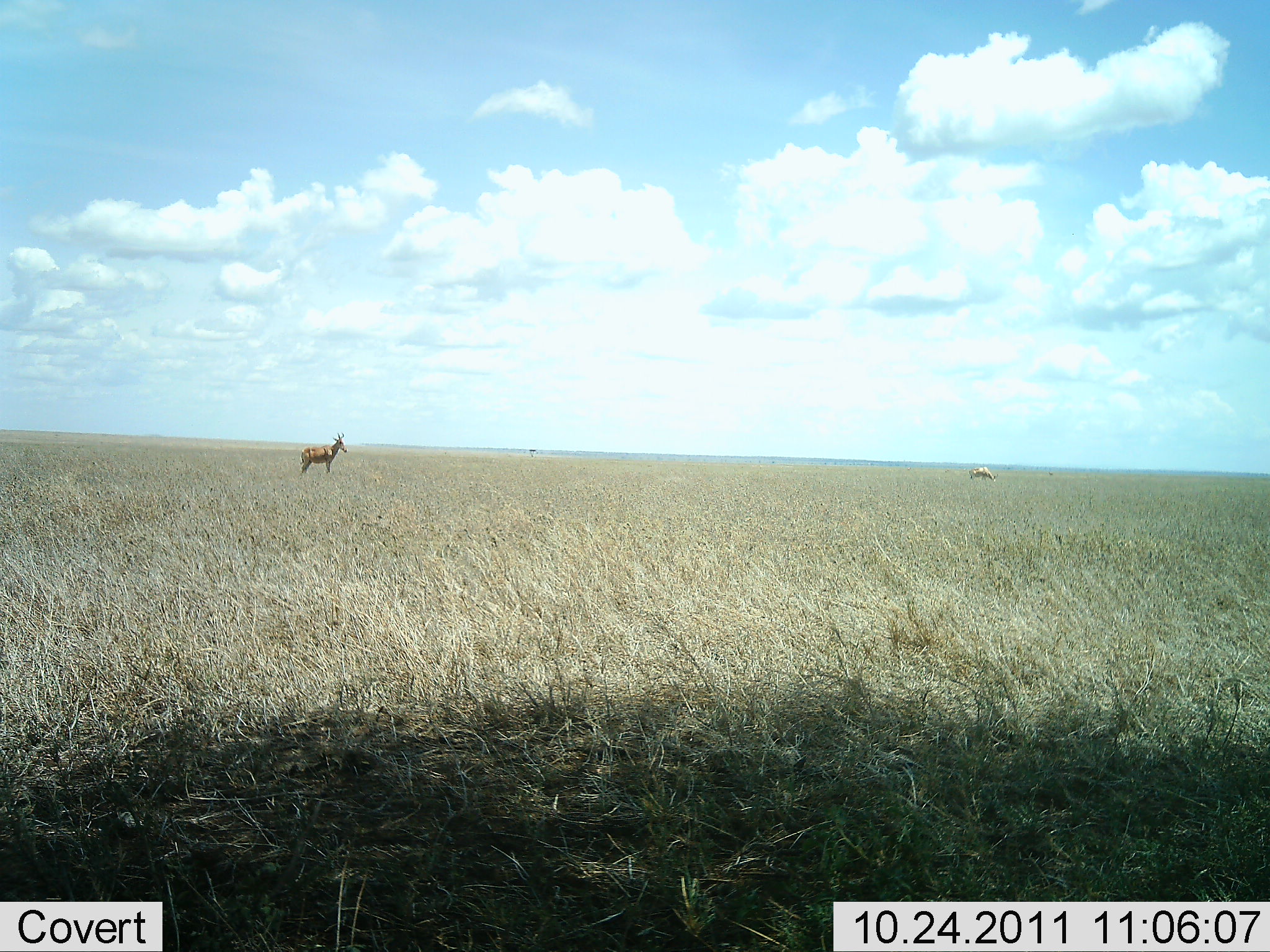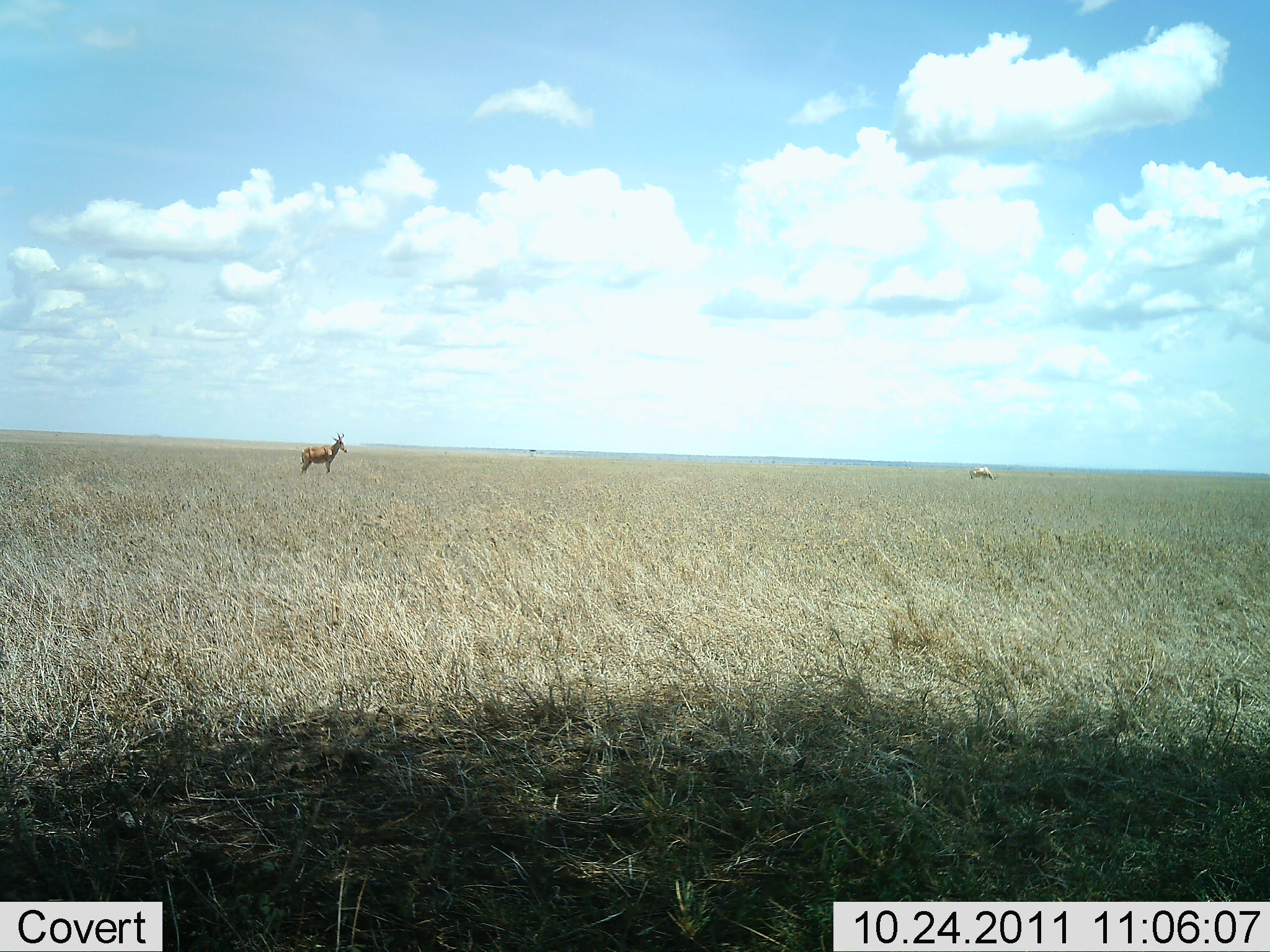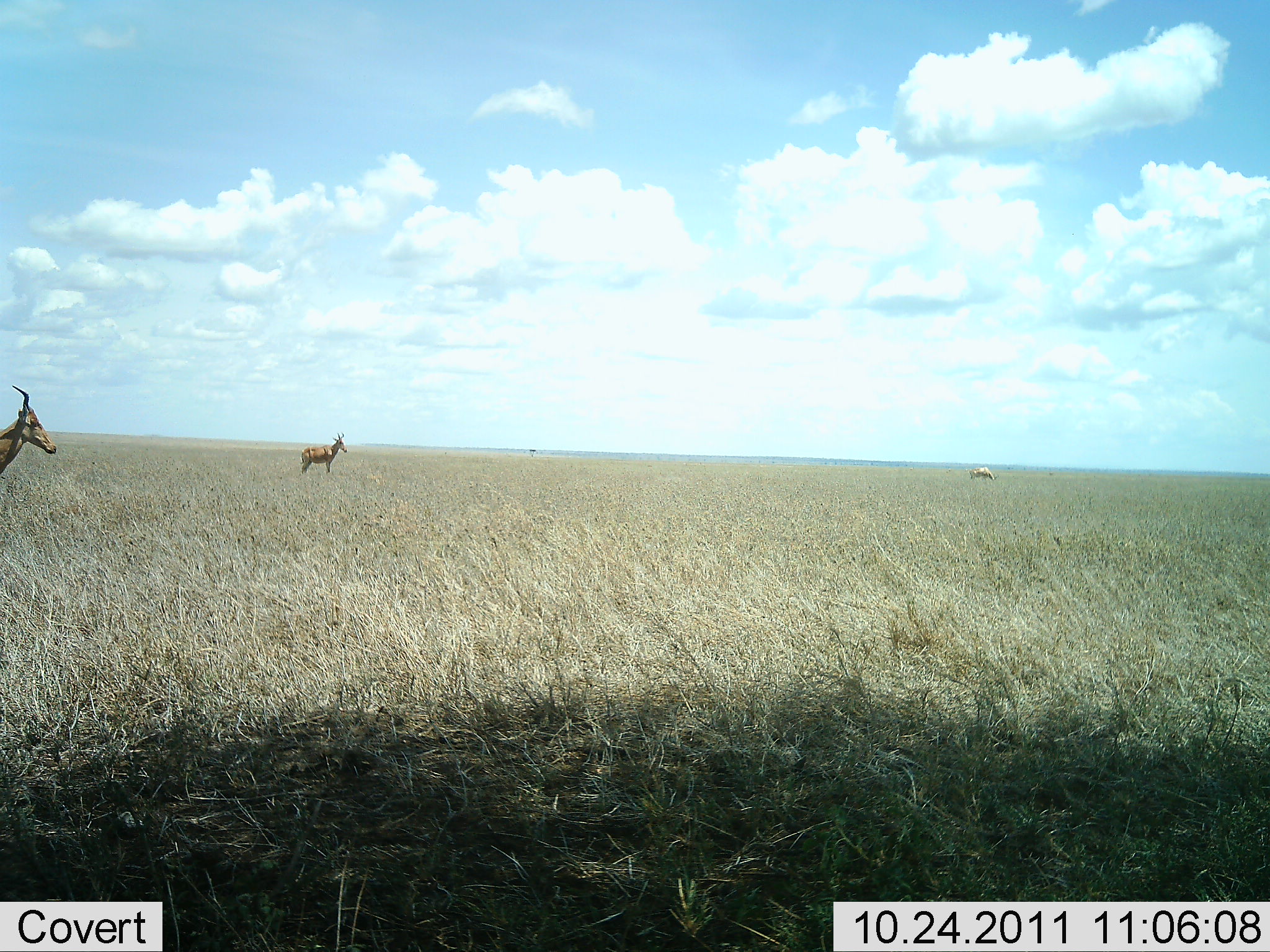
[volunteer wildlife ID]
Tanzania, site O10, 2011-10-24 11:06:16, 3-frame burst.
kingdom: Animalia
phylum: Chordata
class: Mammalia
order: Artiodactyla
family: Bovidae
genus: Alcelaphus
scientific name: Alcelaphus buselaphus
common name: hartebeest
Hartebeest (Alcelaphus buselaphus), count 3. Behavior (volunteer vote fractions): standing 93%, resting 0%, moving 33%, interacting 0%. Young present (vote fraction): 0%. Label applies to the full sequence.